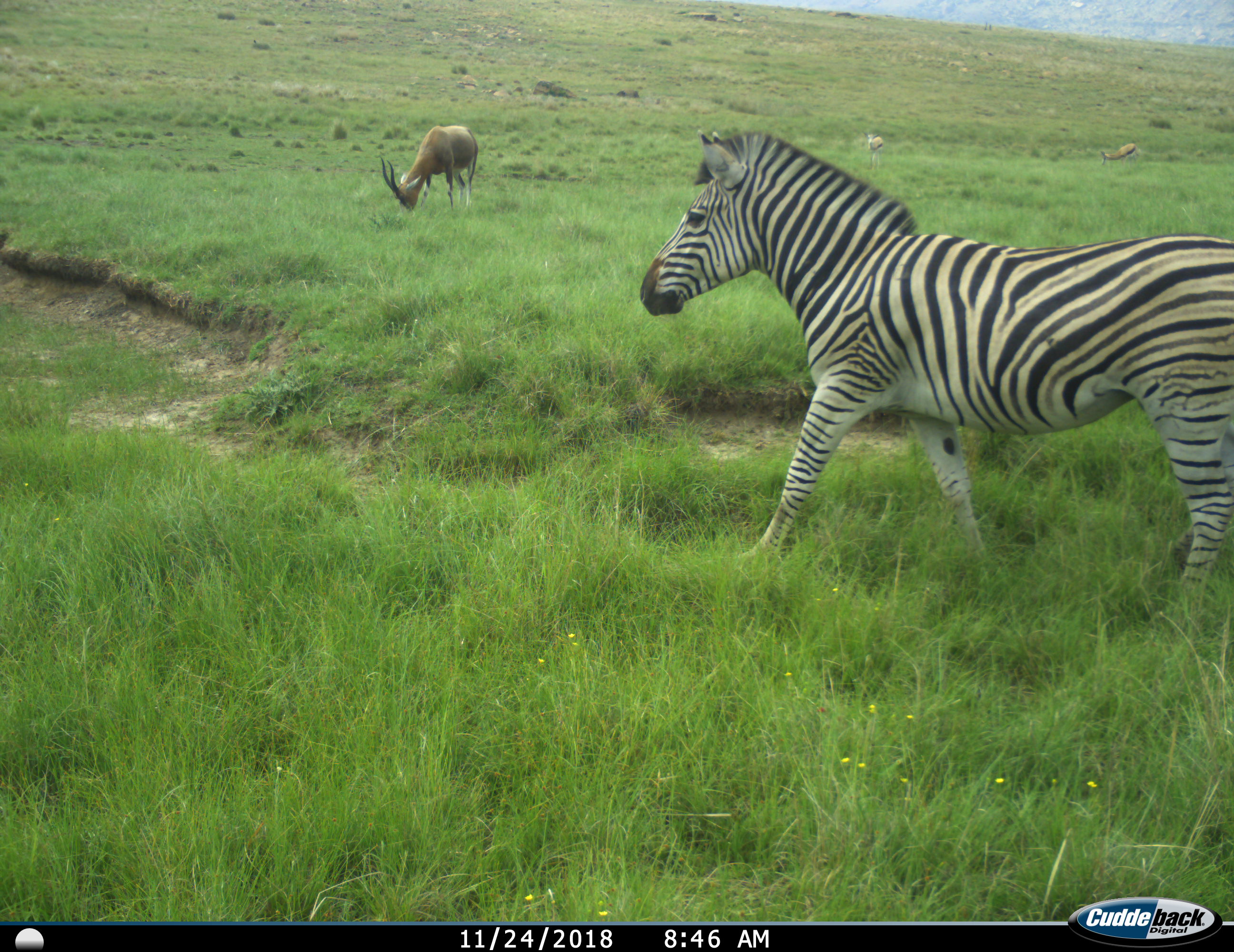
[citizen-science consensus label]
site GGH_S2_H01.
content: unidentified animal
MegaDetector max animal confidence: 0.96